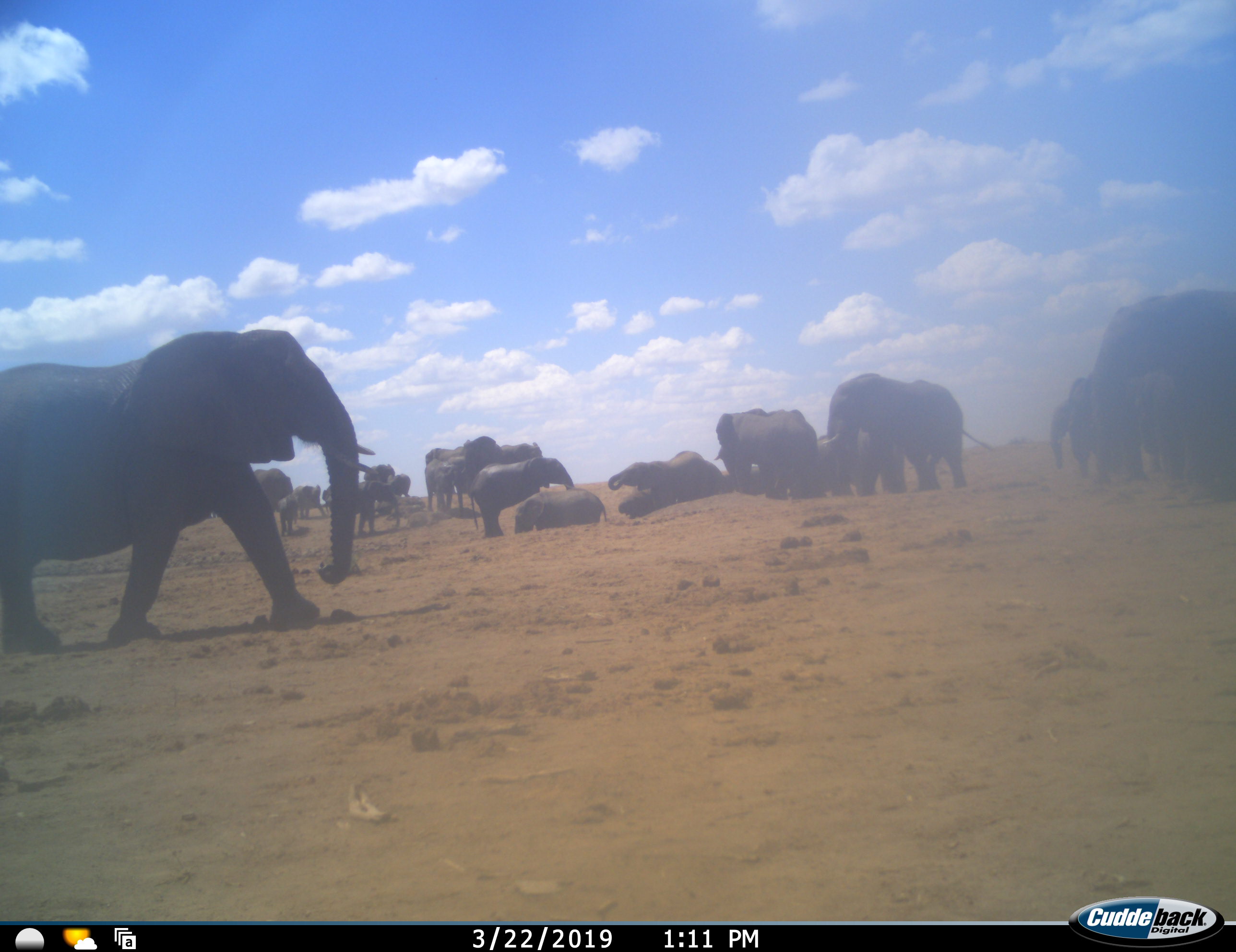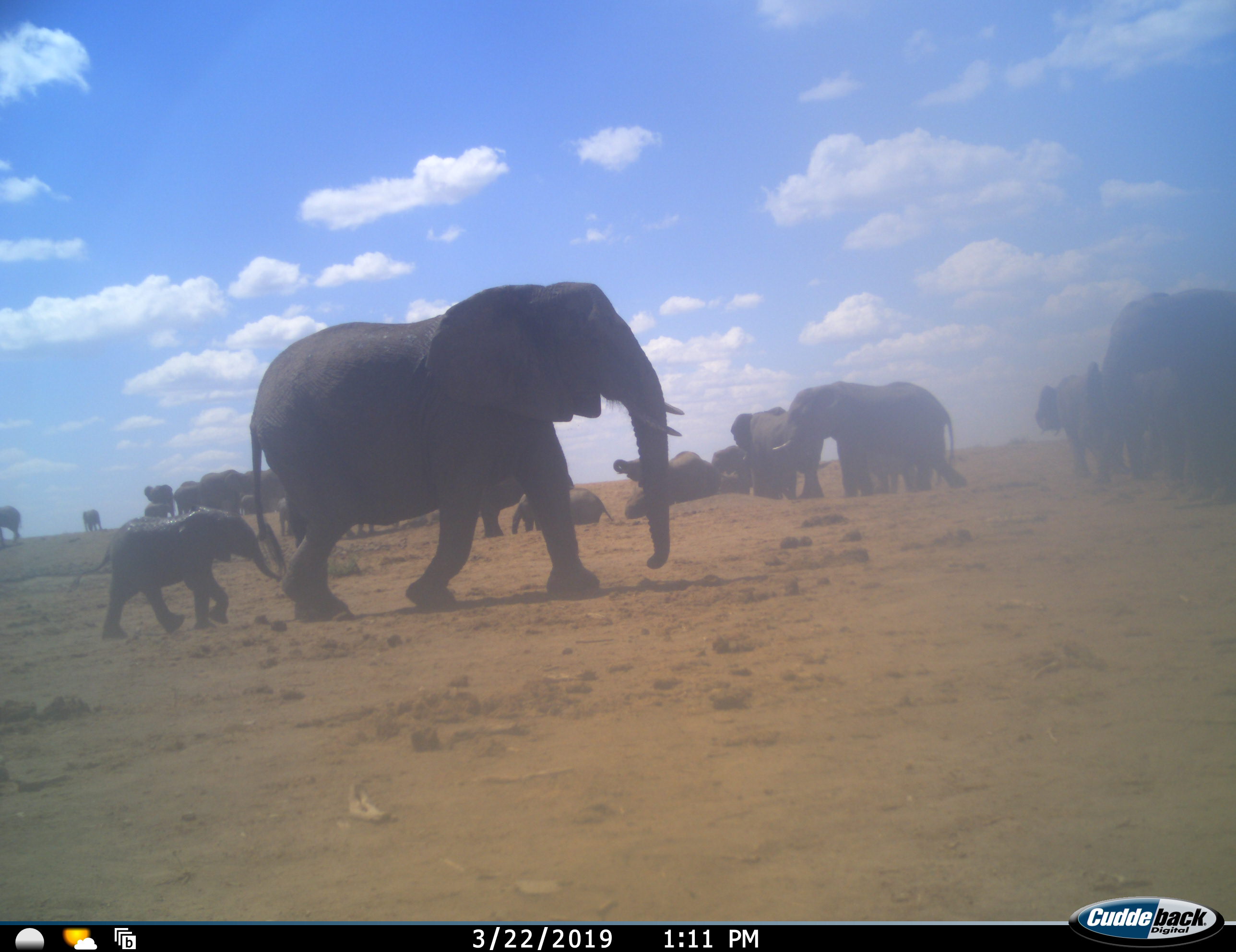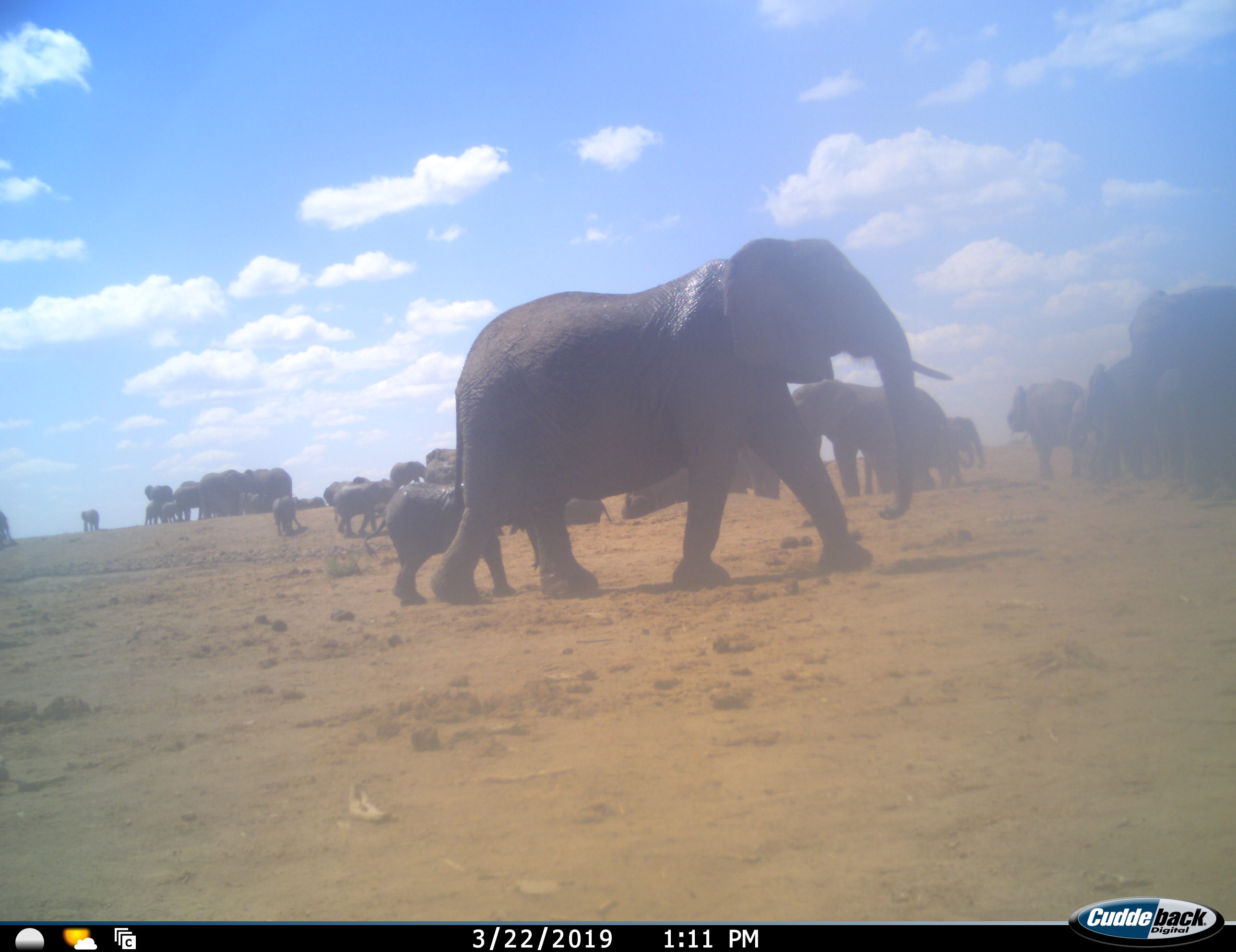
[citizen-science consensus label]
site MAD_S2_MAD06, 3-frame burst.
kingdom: Animalia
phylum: Chordata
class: Mammalia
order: Proboscidea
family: Elephantidae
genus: Loxodonta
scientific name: Loxodonta africana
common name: african bush elephant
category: elephant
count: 11-50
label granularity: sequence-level